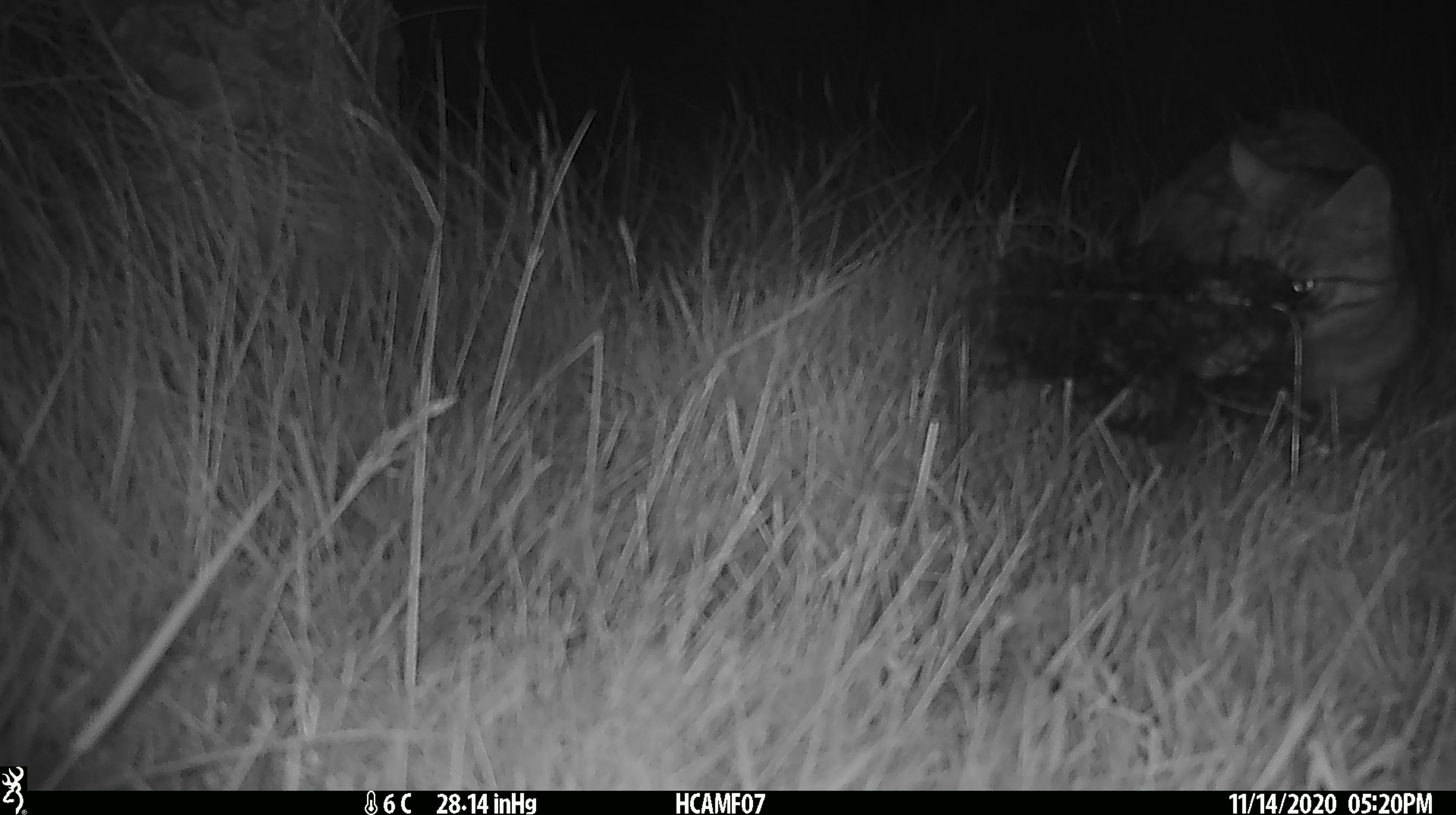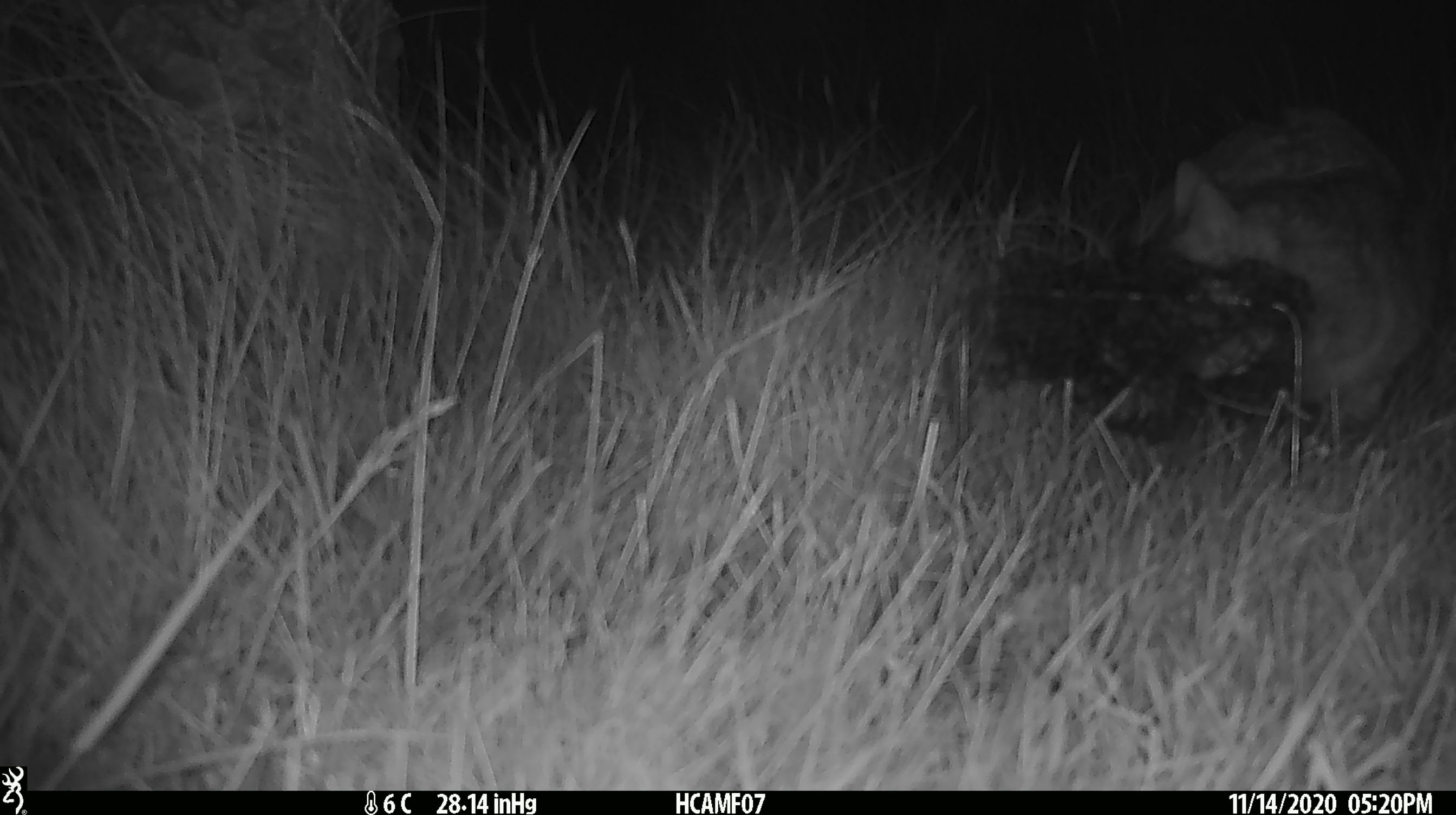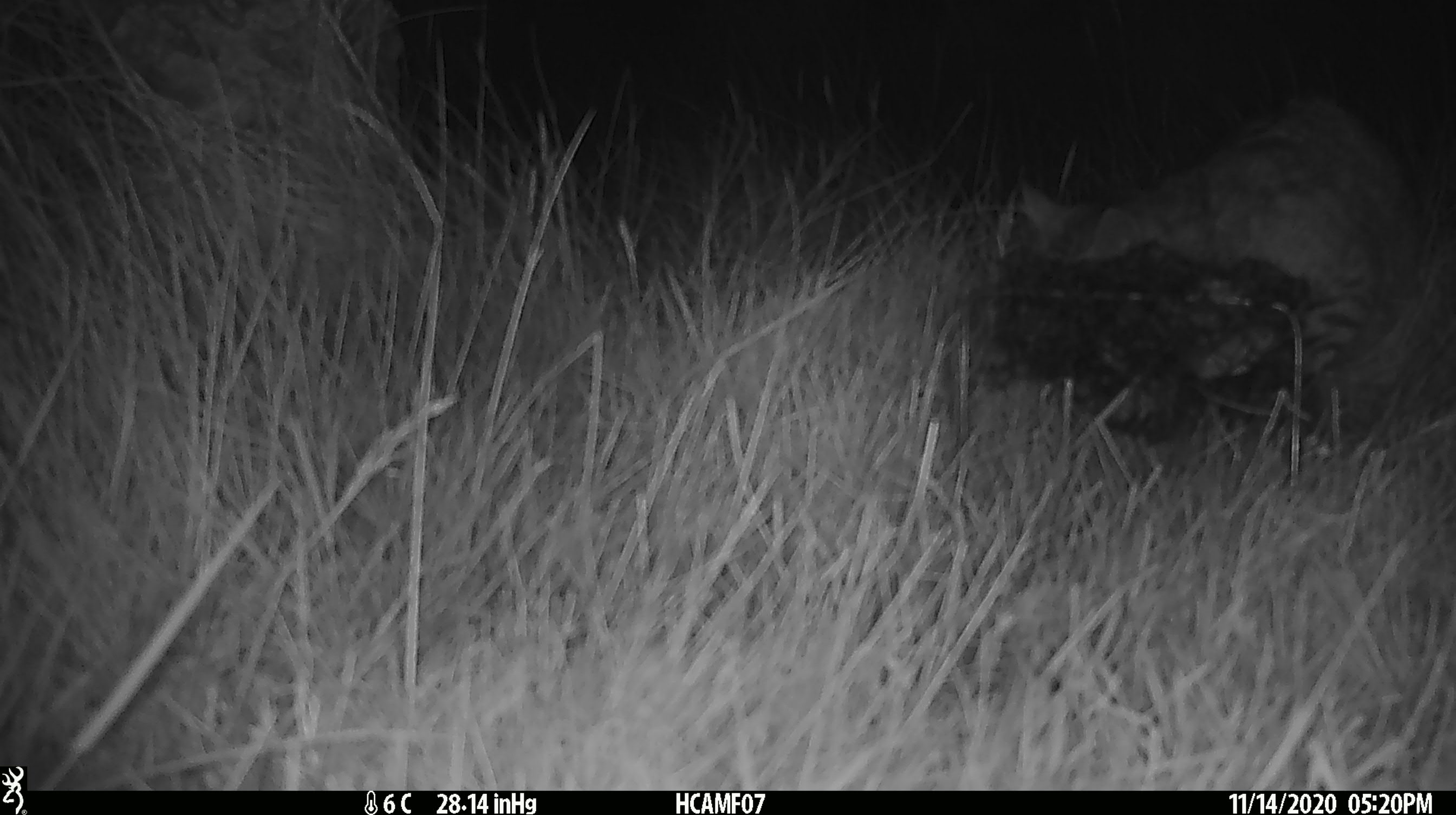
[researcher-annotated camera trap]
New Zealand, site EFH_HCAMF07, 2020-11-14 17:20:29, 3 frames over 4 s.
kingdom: Animalia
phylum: Chordata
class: Mammalia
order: Carnivora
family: Felidae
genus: Felis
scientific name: Felis catus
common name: domestic cat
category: cat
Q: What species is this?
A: Cat (domestic cat) (Felis catus).